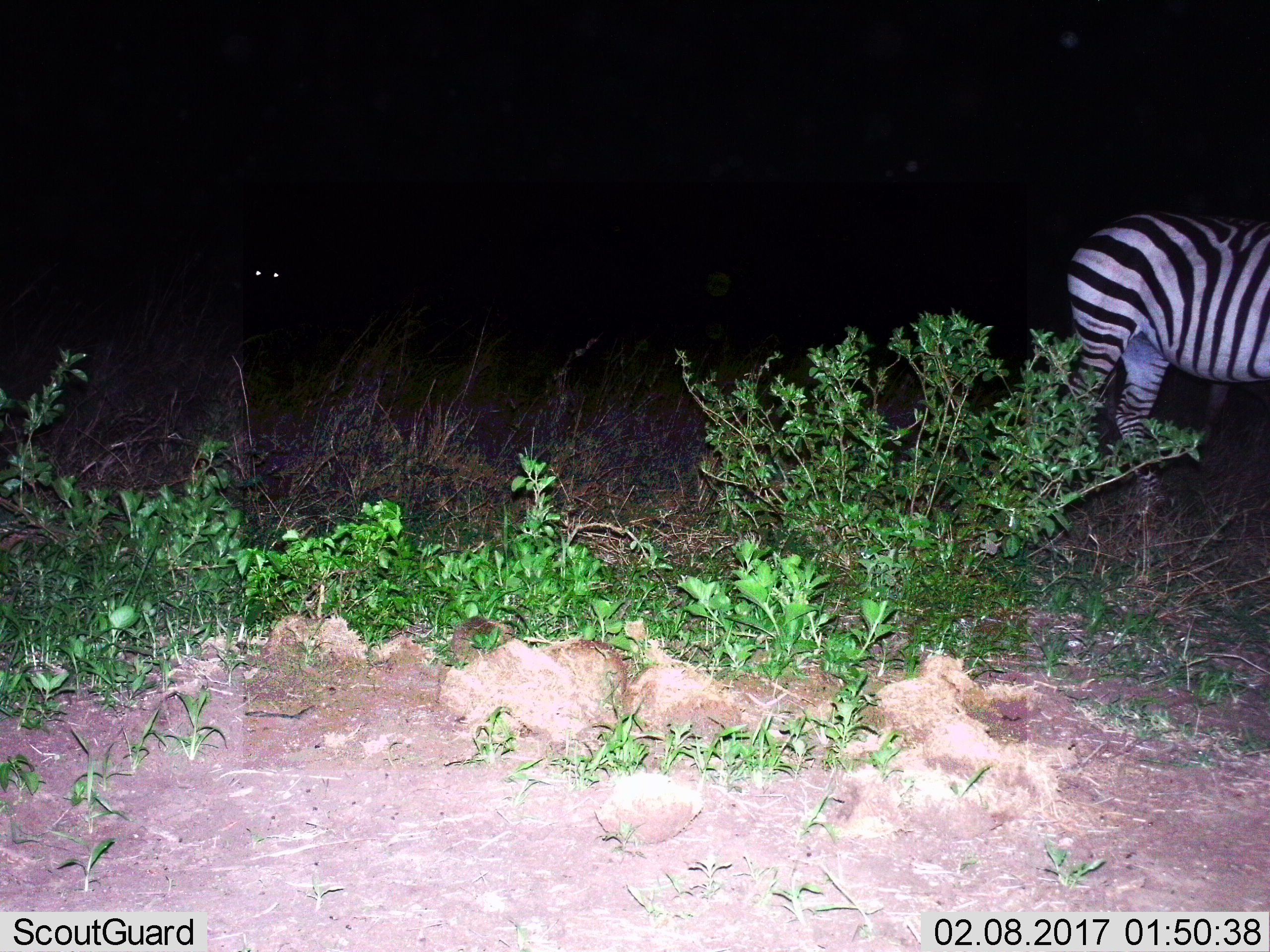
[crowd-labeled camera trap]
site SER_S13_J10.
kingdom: Animalia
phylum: Chordata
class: Mammalia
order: Perissodactyla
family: Equidae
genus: Equus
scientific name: Equus quagga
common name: plains zebra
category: zebraplains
Zebraplains (plains zebra) (Equus quagga), count 2. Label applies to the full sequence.